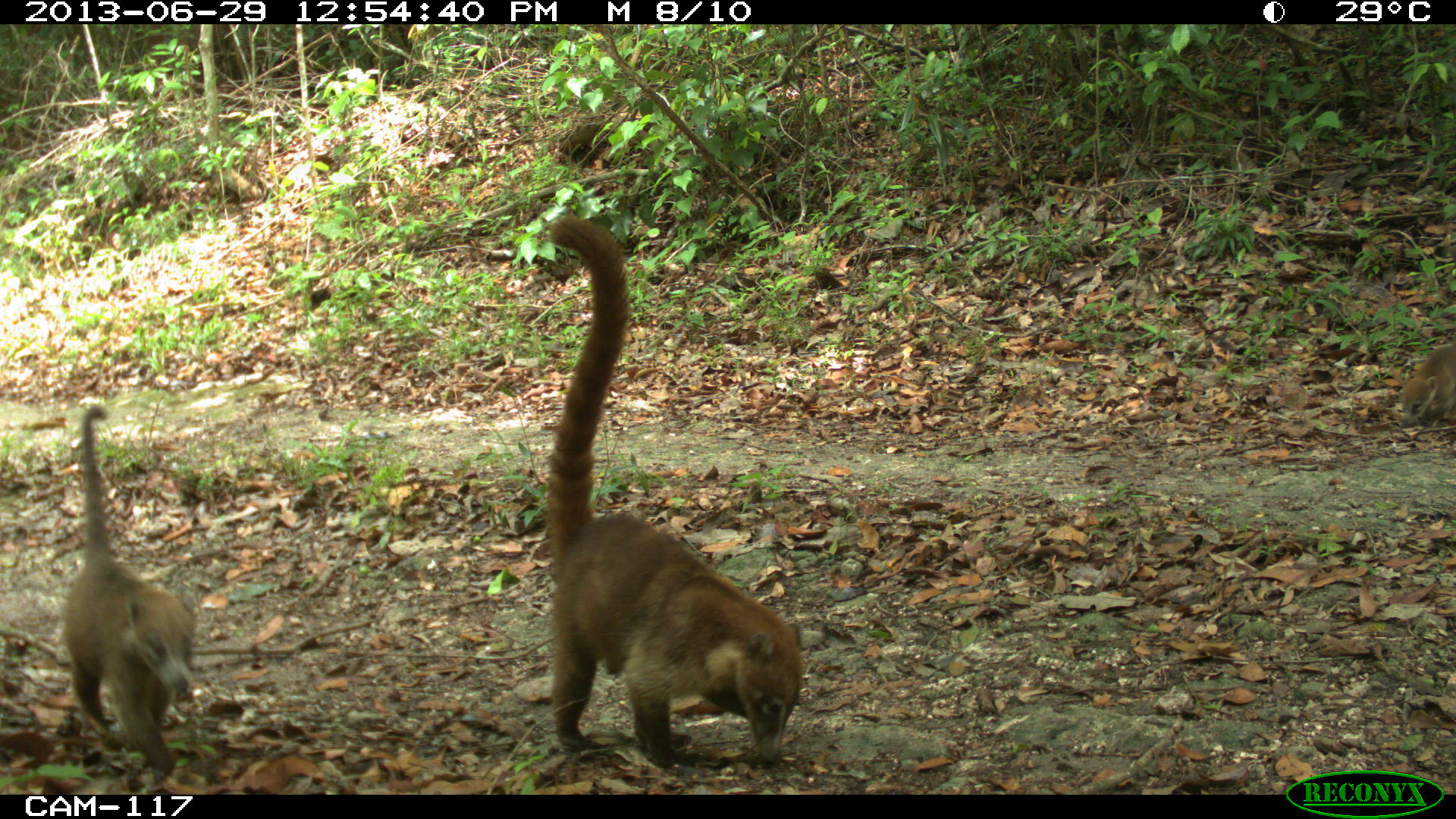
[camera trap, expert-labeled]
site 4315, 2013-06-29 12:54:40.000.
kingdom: Animalia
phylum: Chordata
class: Mammalia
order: Carnivora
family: Procyonidae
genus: Nasua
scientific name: Nasua narica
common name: white-nosed coati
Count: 4.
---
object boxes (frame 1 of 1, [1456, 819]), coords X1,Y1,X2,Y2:
nasua narica: 531,211,805,772; 63,404,202,780